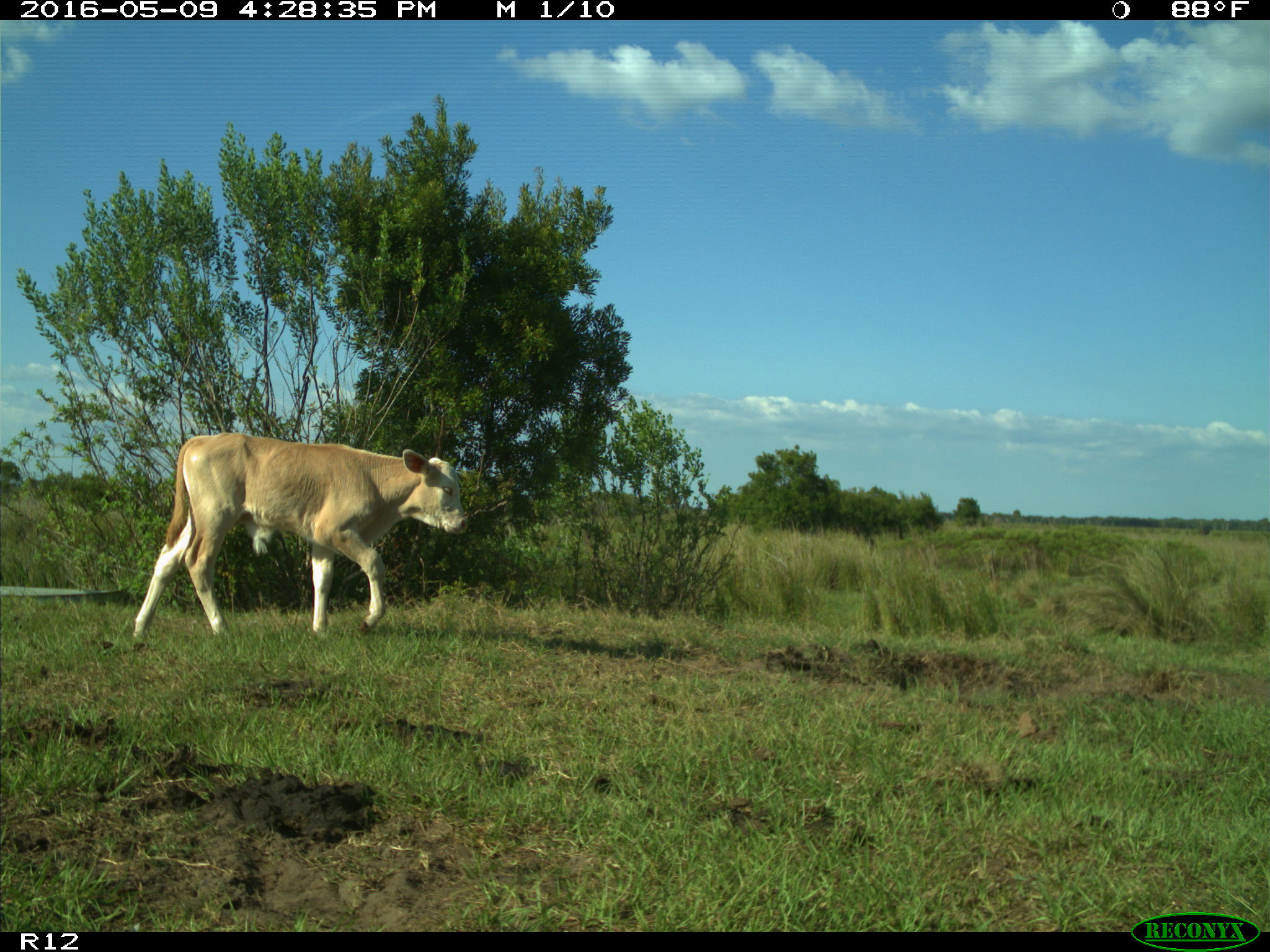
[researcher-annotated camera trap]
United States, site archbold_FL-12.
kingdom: Animalia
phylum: Chordata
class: Mammalia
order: Artiodactyla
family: Bovidae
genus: Bos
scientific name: Bos taurus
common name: domestic cow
Bos taurus (domestic cow).